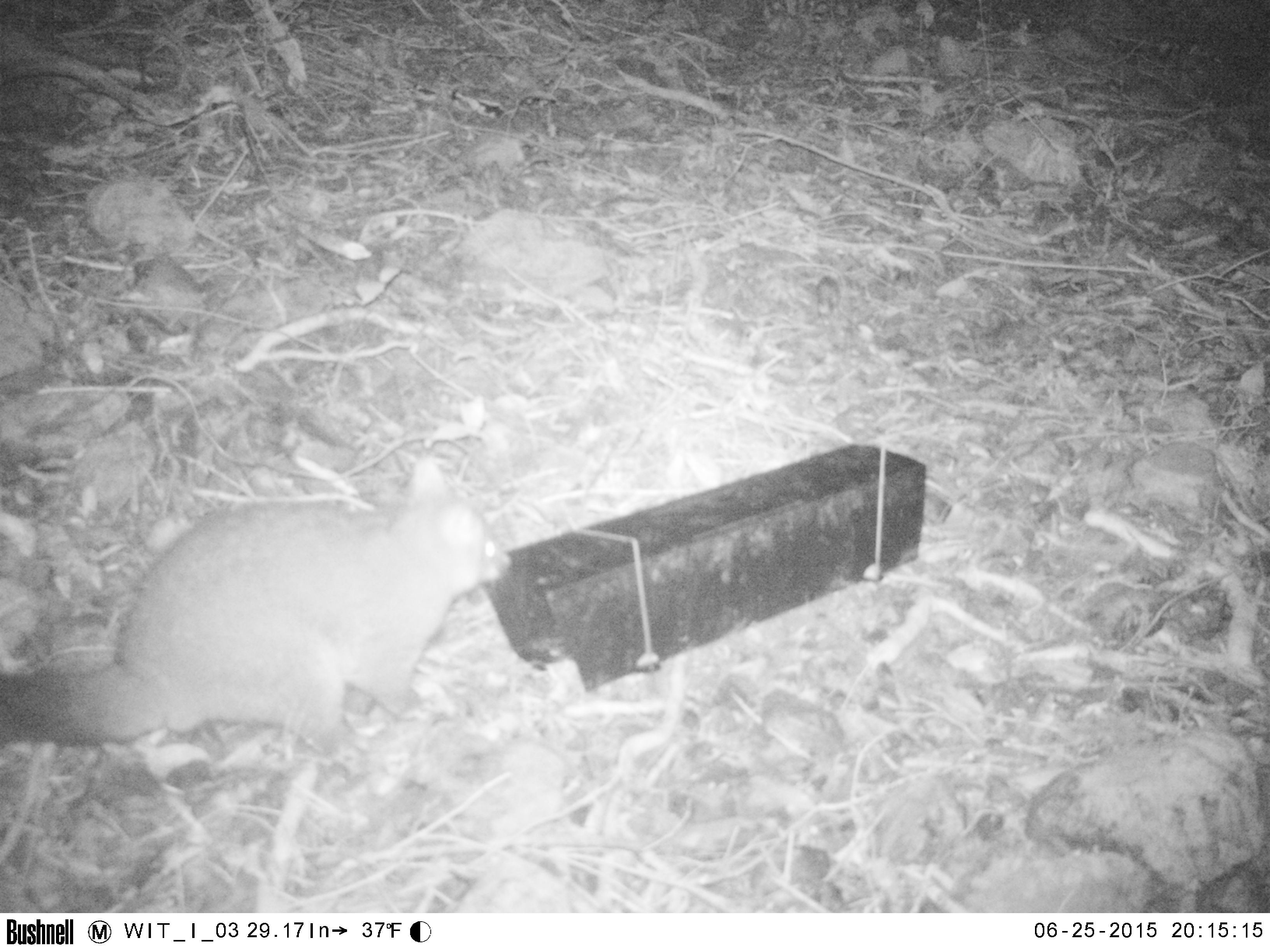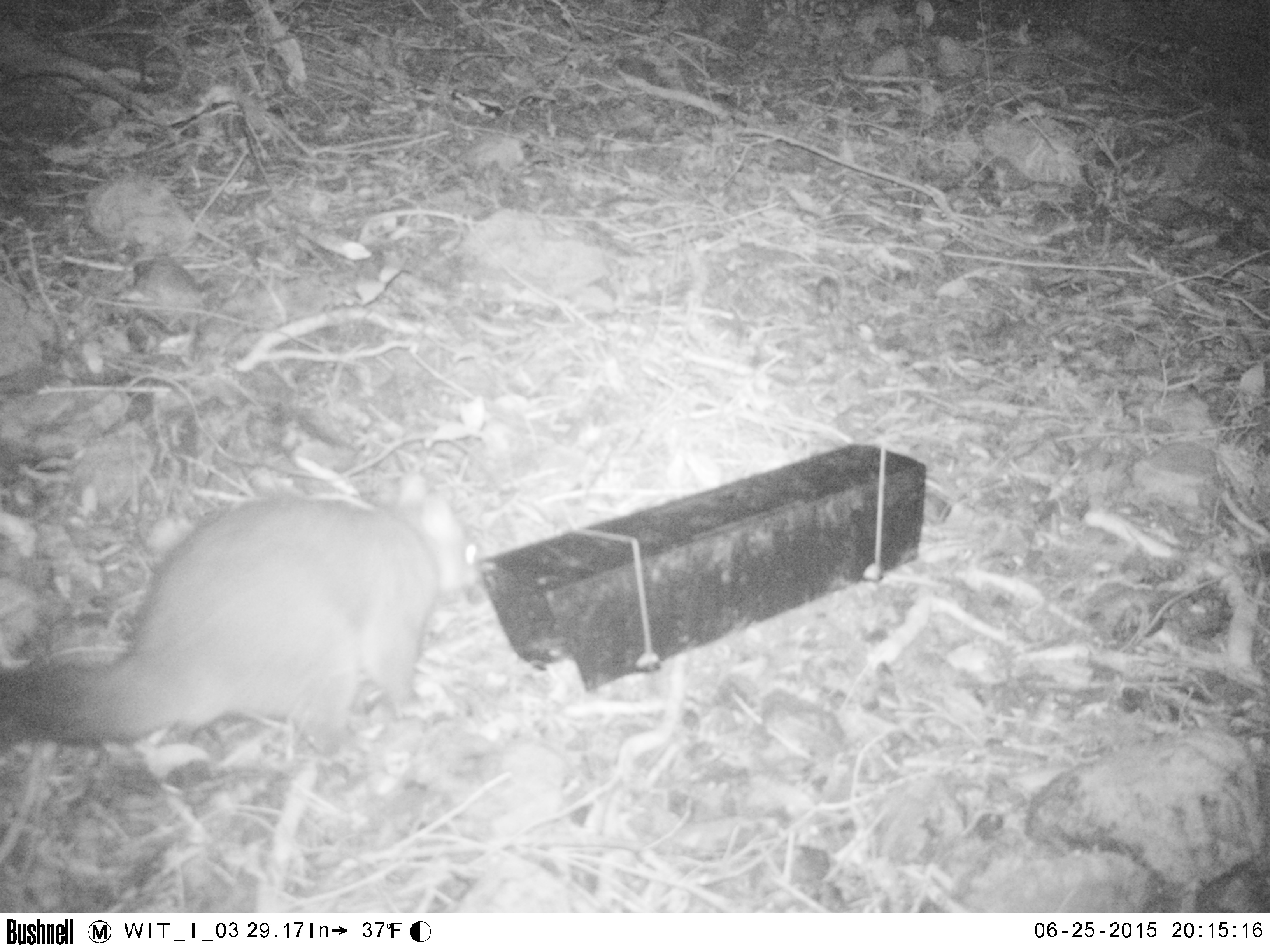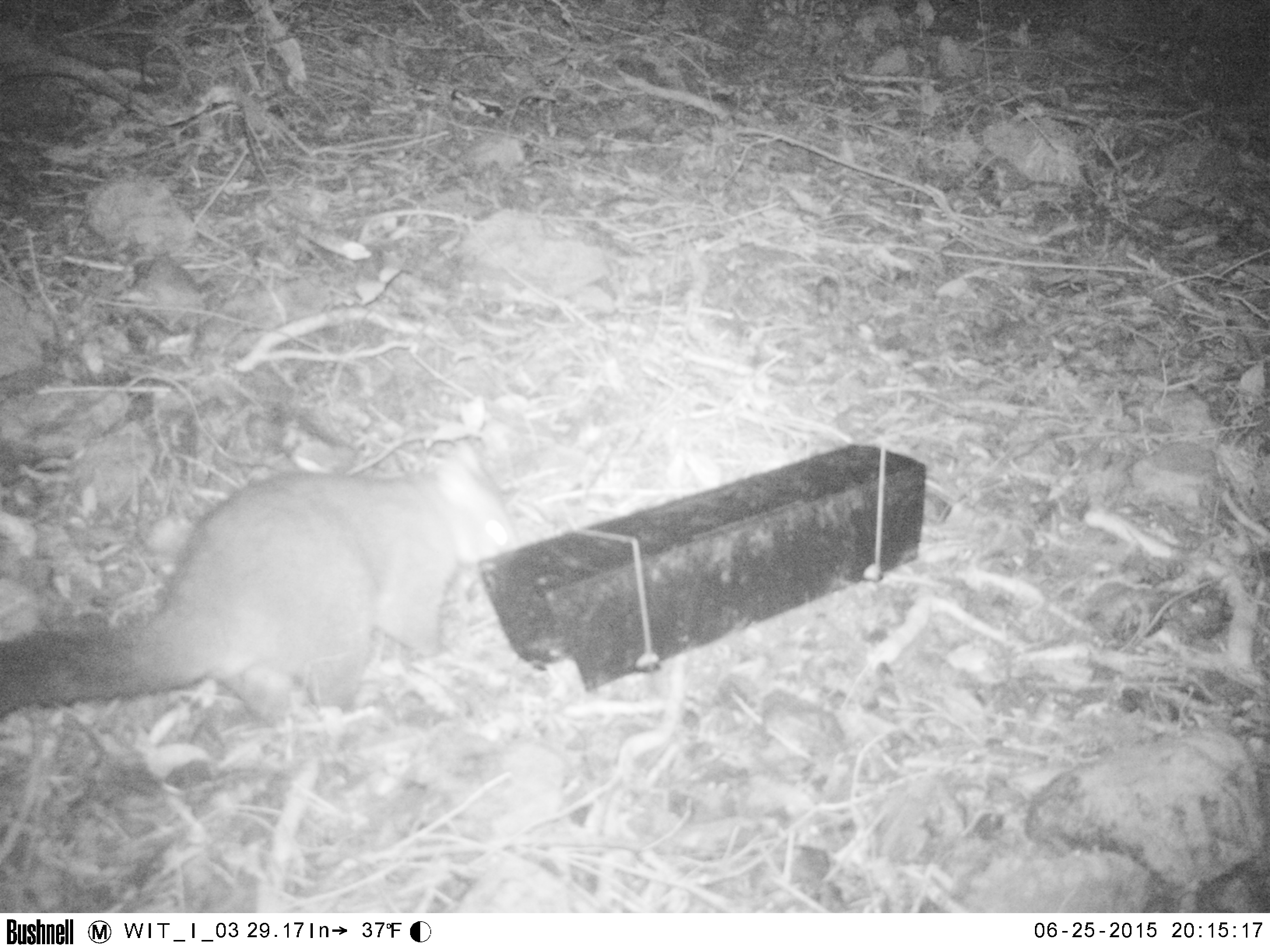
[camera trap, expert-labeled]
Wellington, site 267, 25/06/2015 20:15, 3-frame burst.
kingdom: Animalia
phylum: Chordata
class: Mammalia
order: Didelphimorphia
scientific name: Didelphimorphia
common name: possum